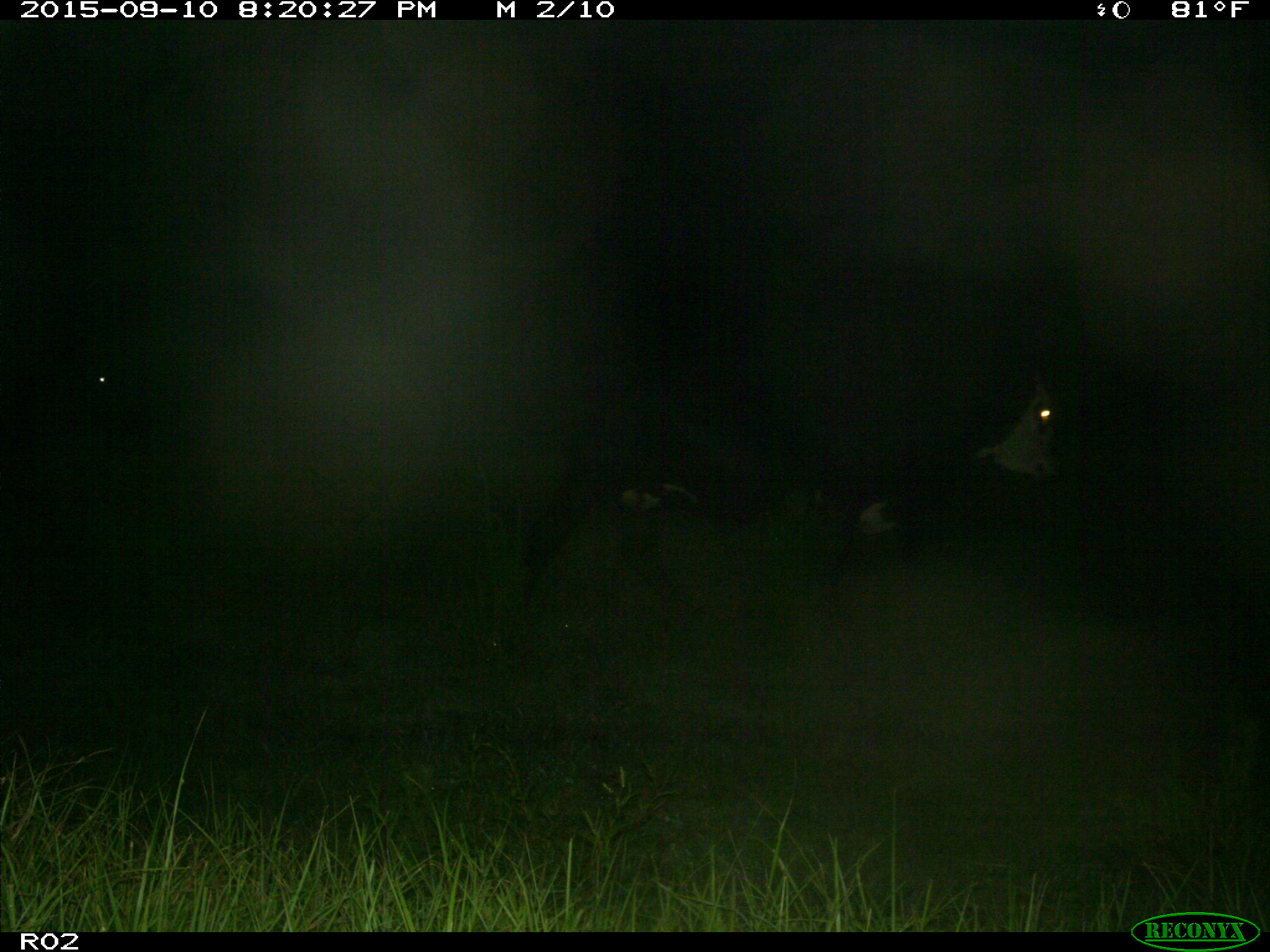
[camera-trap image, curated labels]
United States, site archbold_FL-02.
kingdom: Animalia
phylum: Chordata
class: Mammalia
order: Artiodactyla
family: Bovidae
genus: Bos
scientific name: Bos taurus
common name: domestic cow